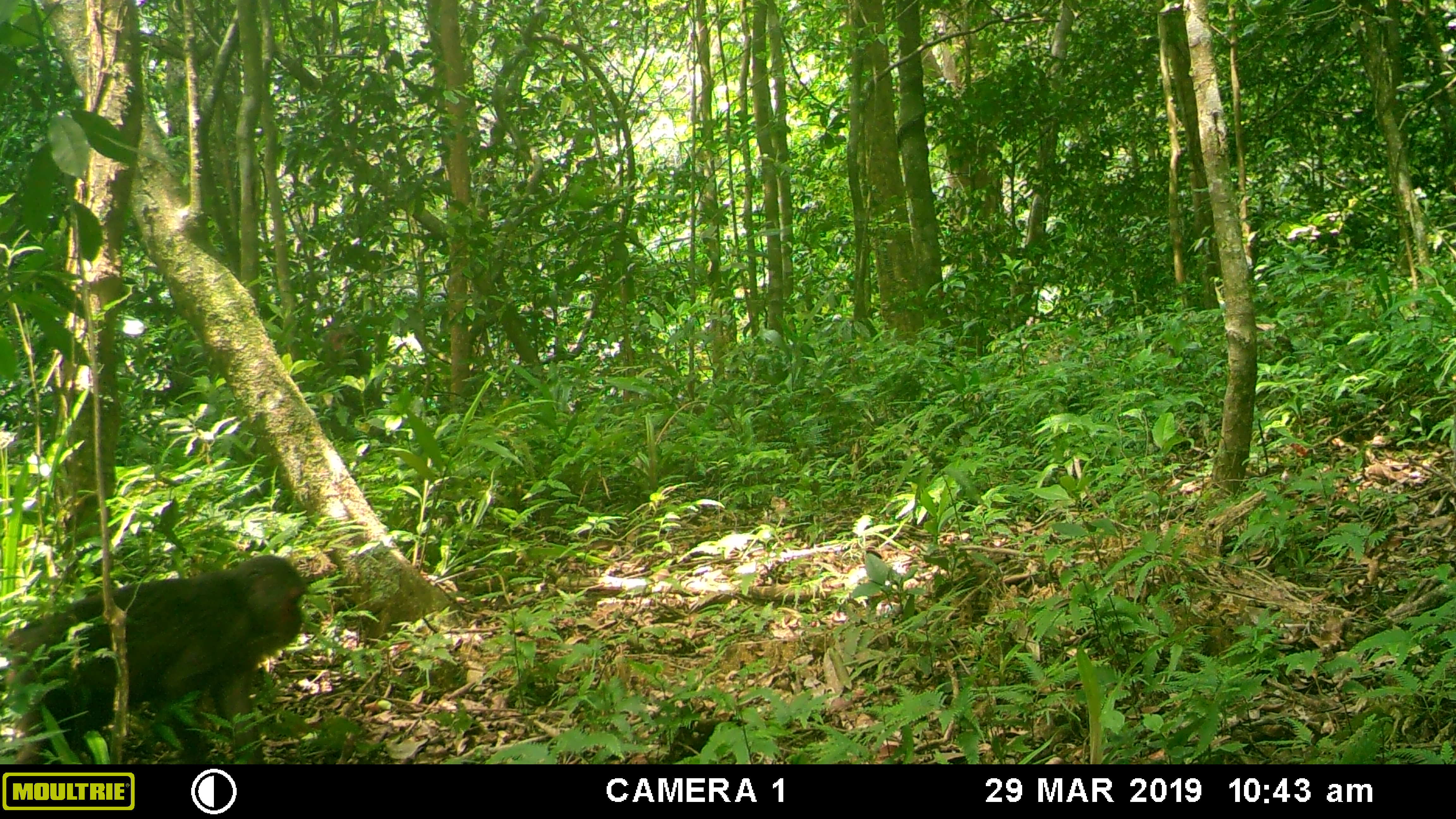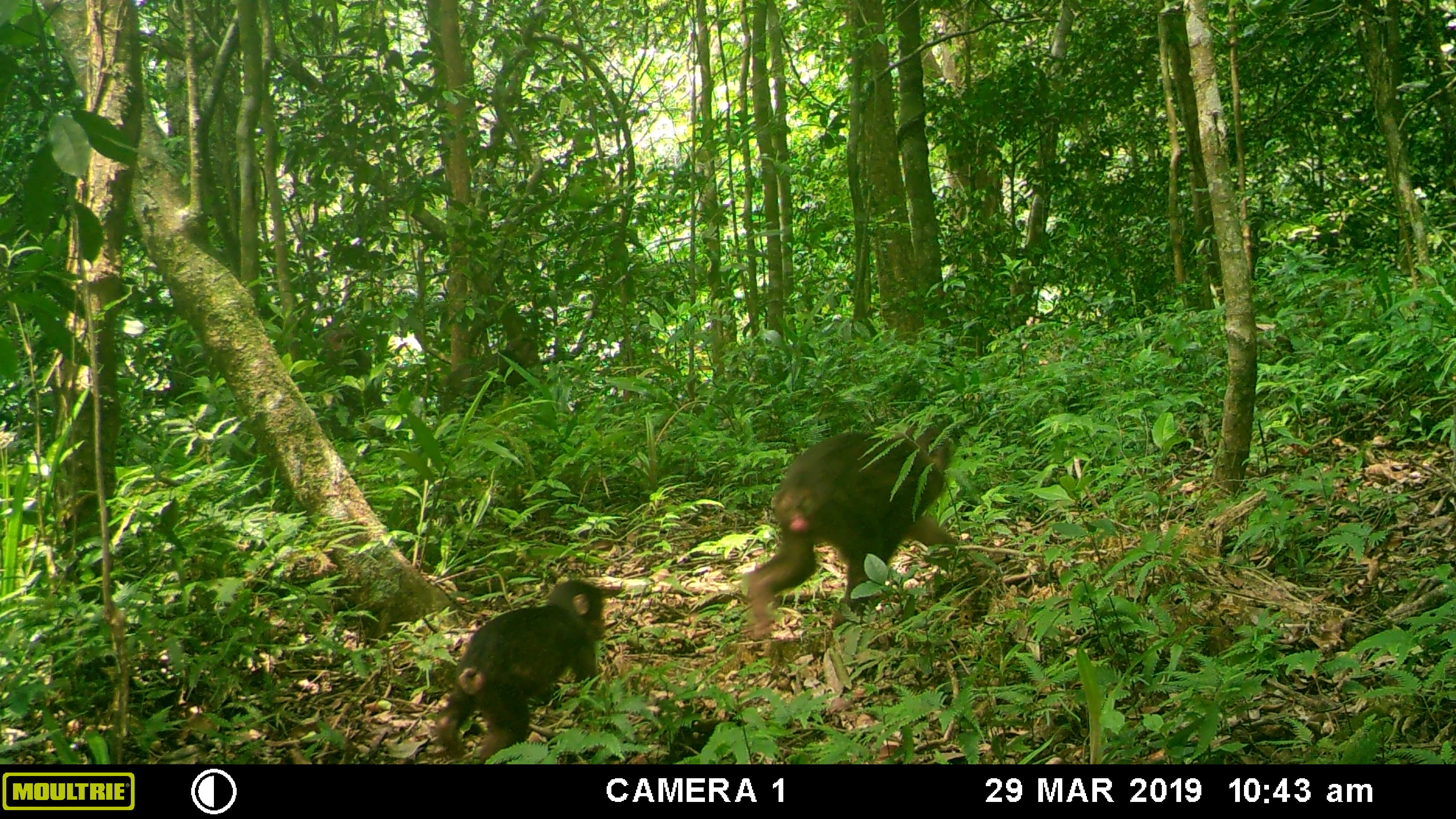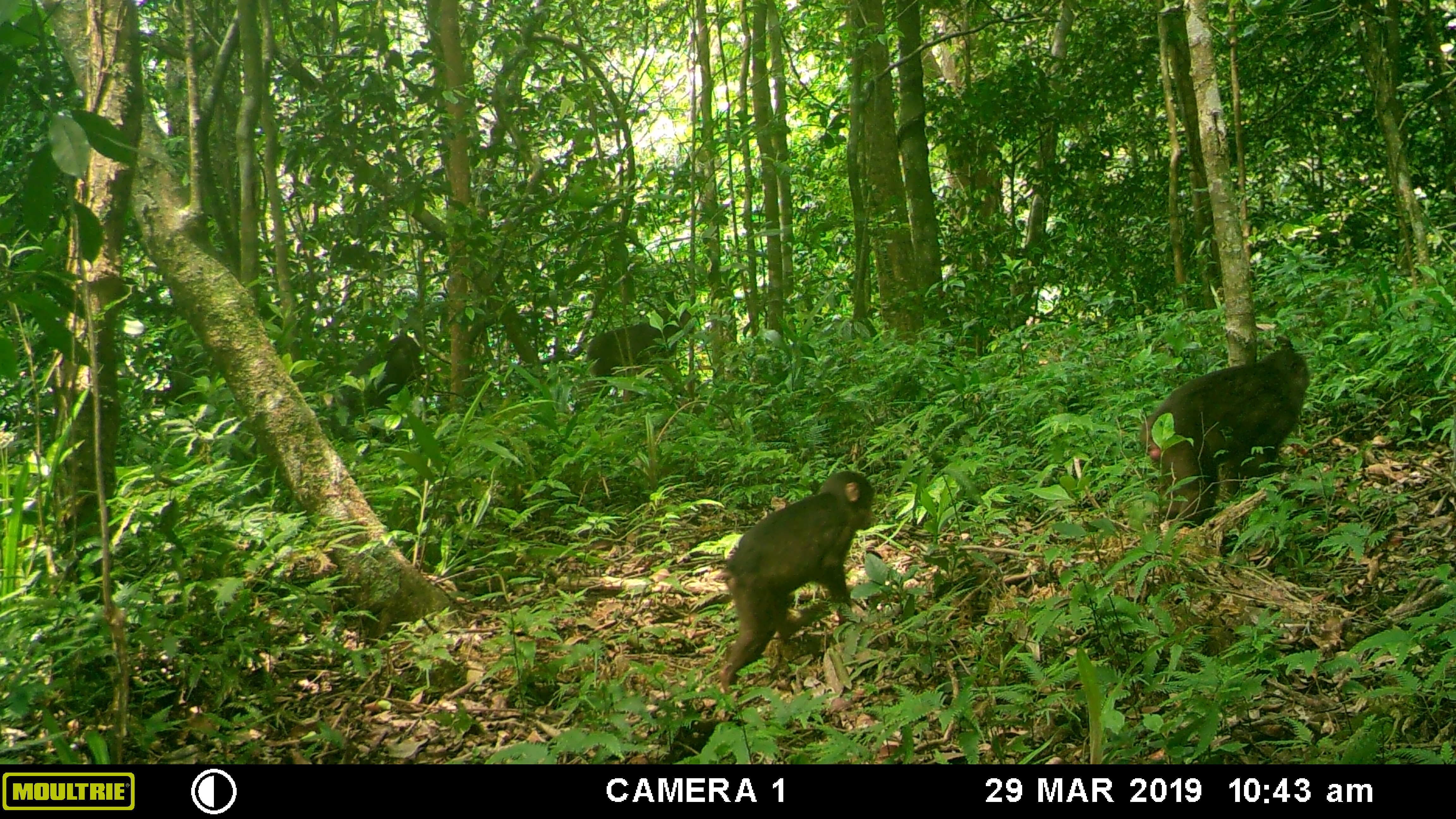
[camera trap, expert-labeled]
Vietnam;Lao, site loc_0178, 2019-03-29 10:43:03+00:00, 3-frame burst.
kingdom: Animalia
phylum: Chordata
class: Mammalia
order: Primates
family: Cercopithecidae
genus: Macaca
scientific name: Macaca arctoides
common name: stump-tailed macaque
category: stump tailed macaque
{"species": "stump tailed macaque (stump-tailed macaque) (Macaca arctoides)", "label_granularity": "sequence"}